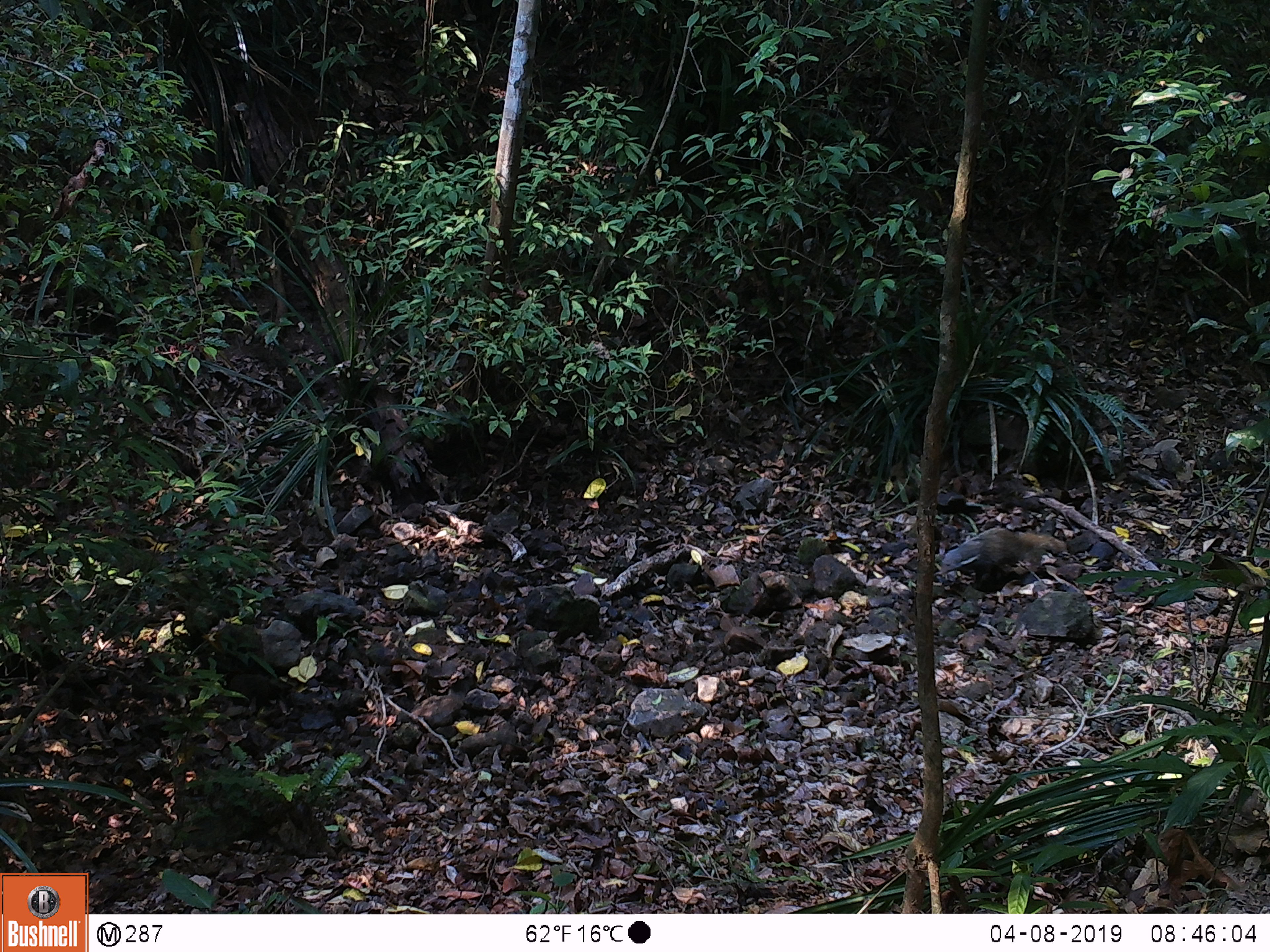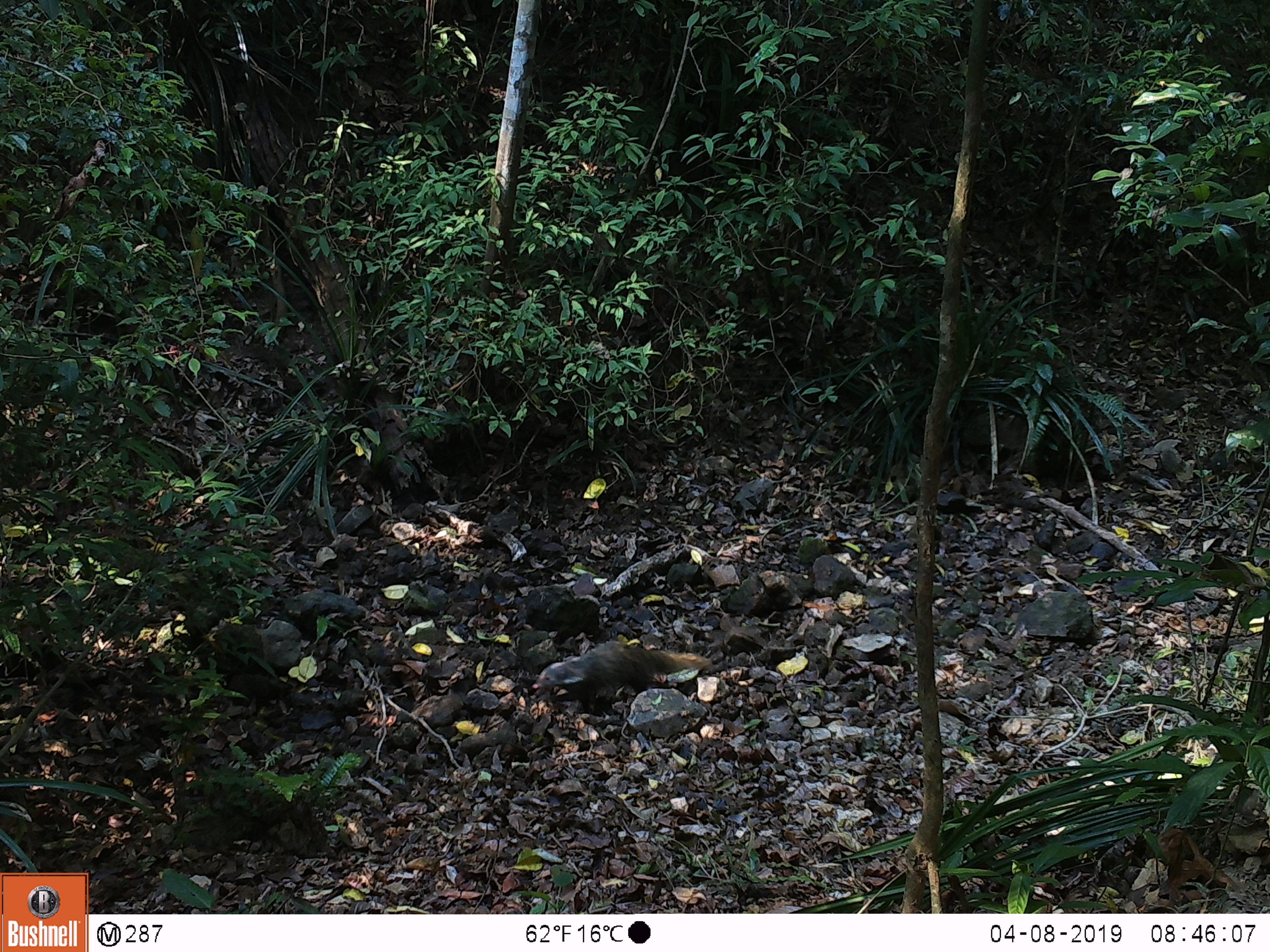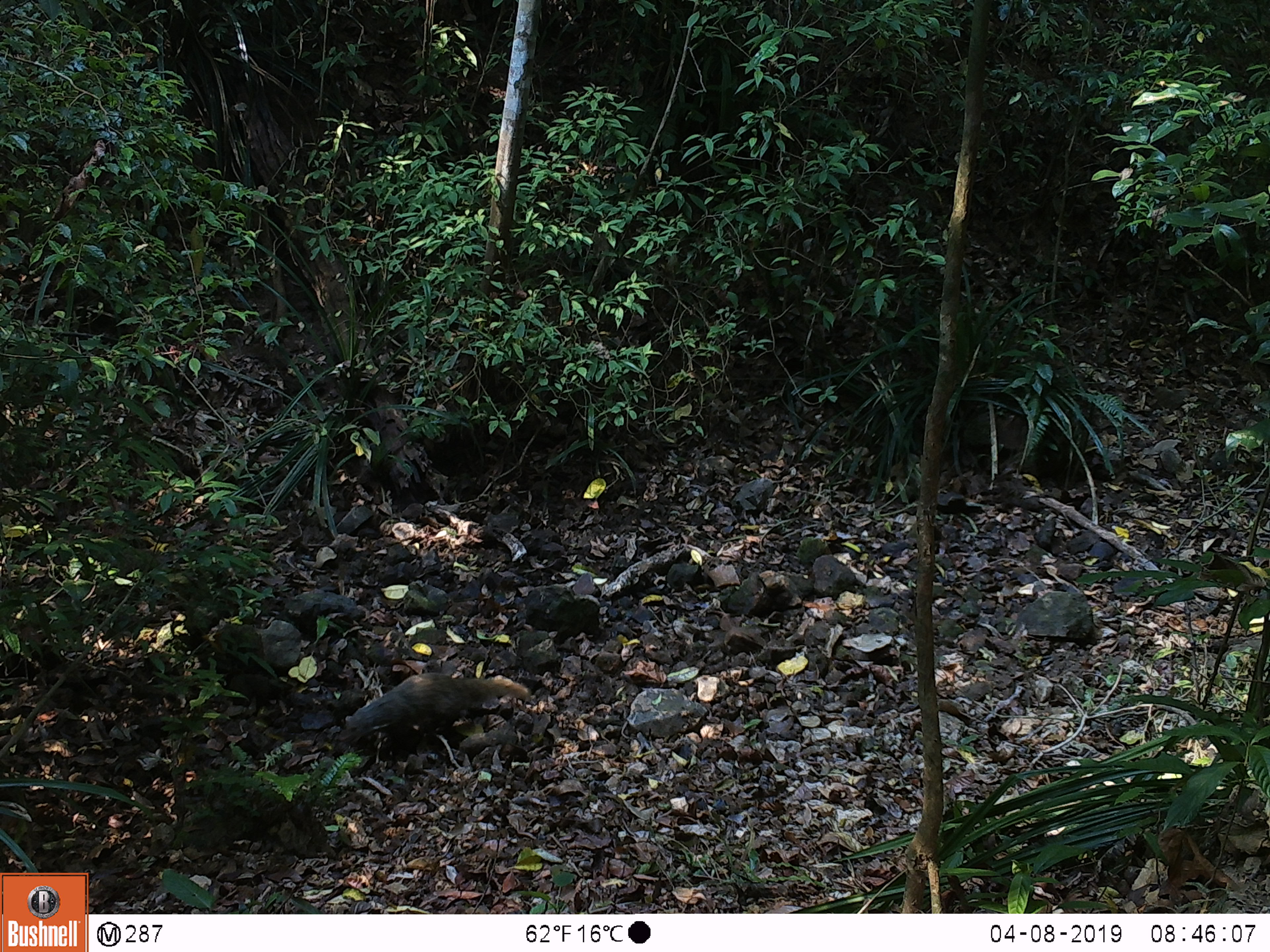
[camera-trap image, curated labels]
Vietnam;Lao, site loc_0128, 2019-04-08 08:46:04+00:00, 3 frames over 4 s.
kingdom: Animalia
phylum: Chordata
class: Mammalia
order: Carnivora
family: Herpestidae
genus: Urva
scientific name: Urva urva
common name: crab-eating mongoose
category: crab eating mongoose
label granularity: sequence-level